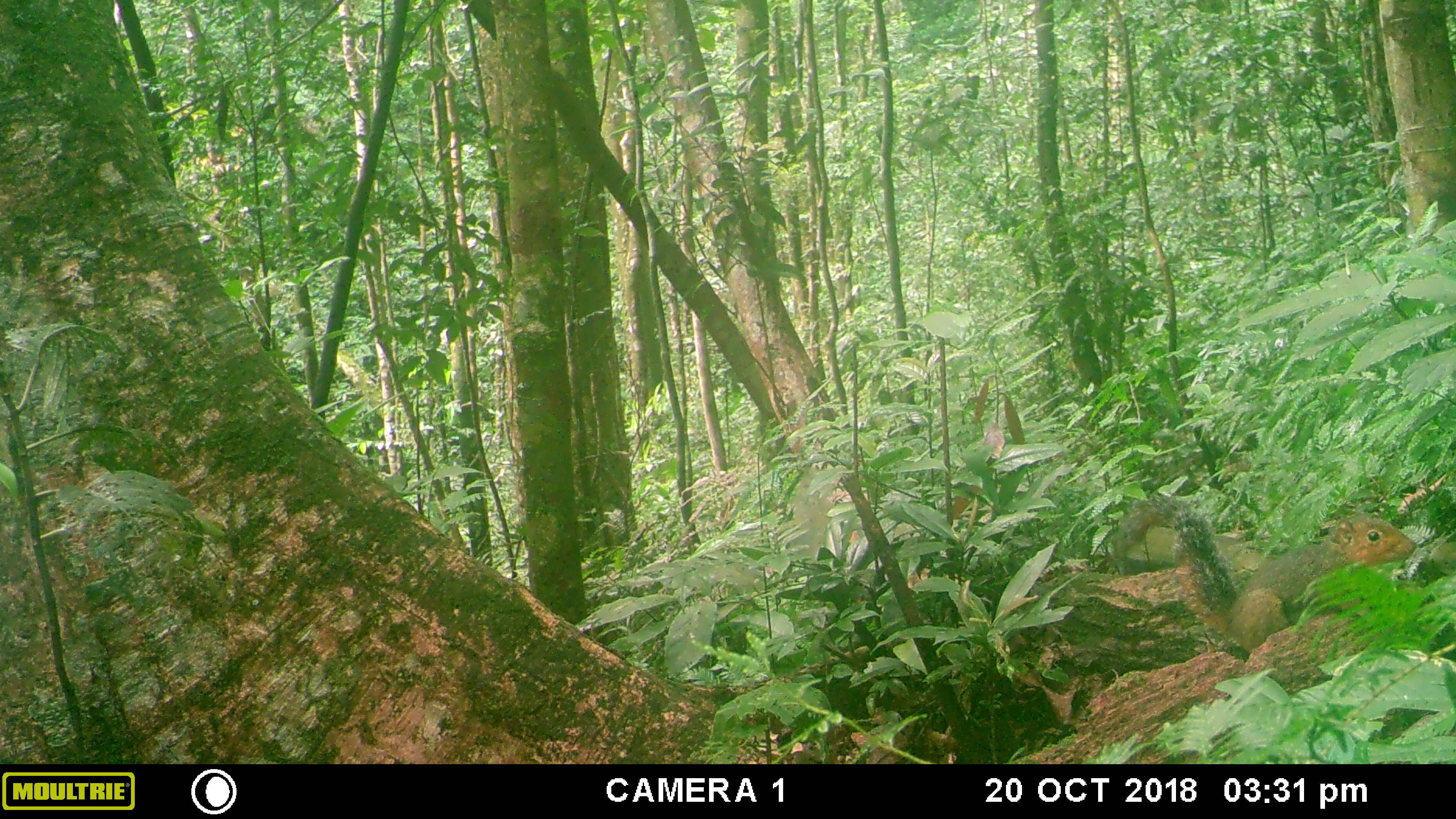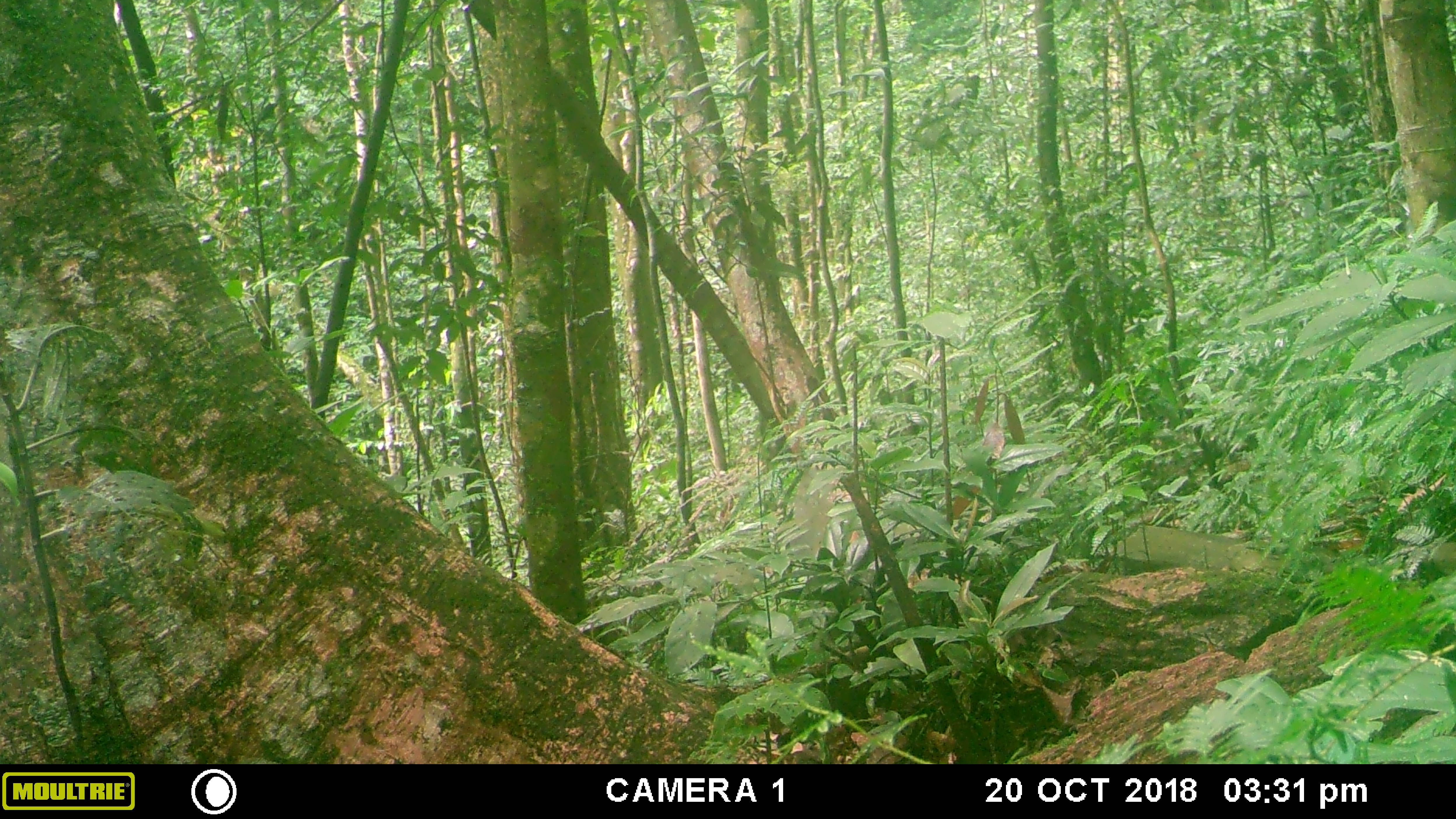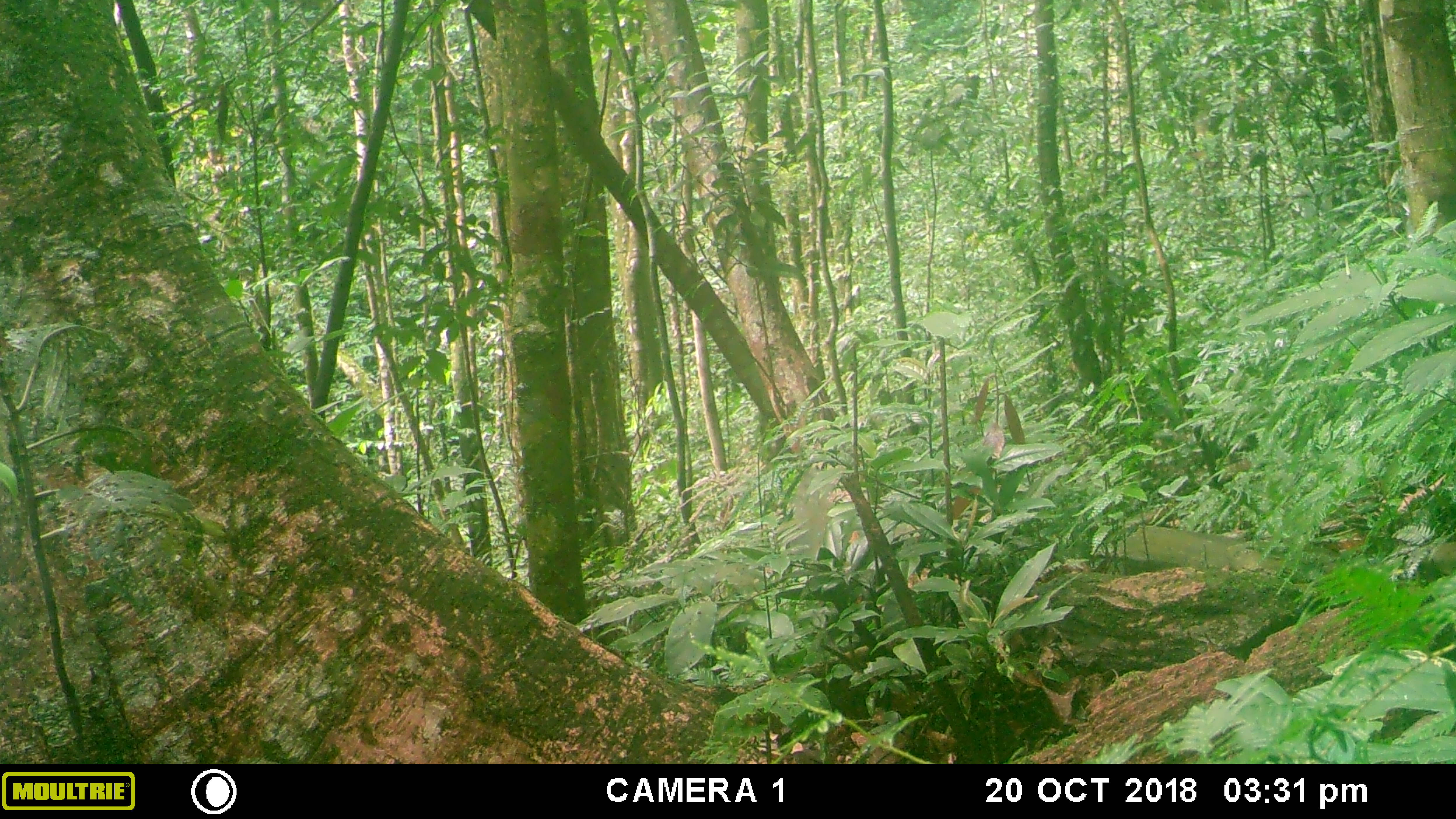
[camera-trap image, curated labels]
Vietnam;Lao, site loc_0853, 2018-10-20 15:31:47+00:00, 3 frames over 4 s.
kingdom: Animalia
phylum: Chordata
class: Mammalia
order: Rodentia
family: Sciuridae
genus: Dremomys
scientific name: Dremomys rufigenis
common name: red-cheeked squirrel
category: red cheeked squirrel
Red cheeked squirrel (red-cheeked squirrel) (Dremomys rufigenis). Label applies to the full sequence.